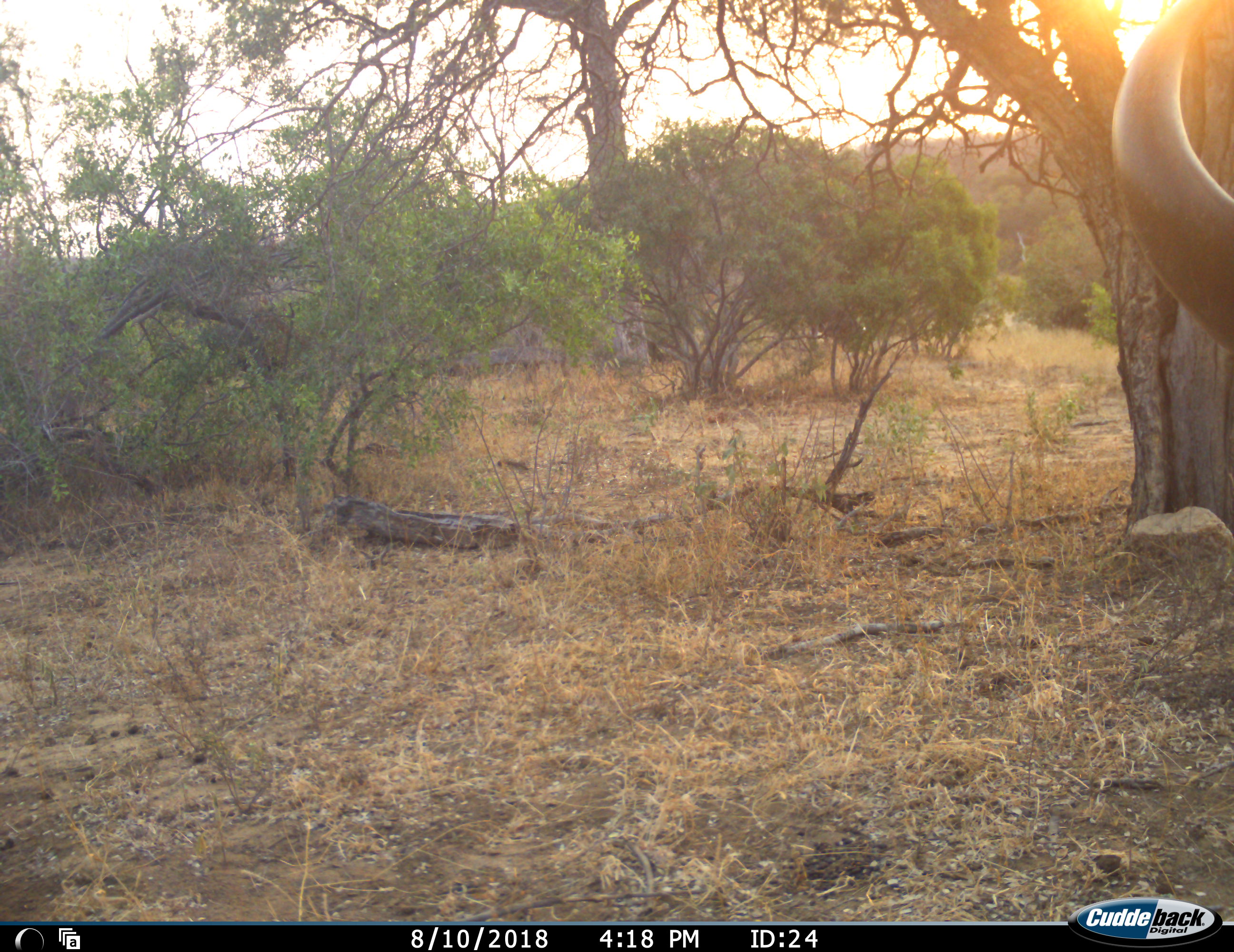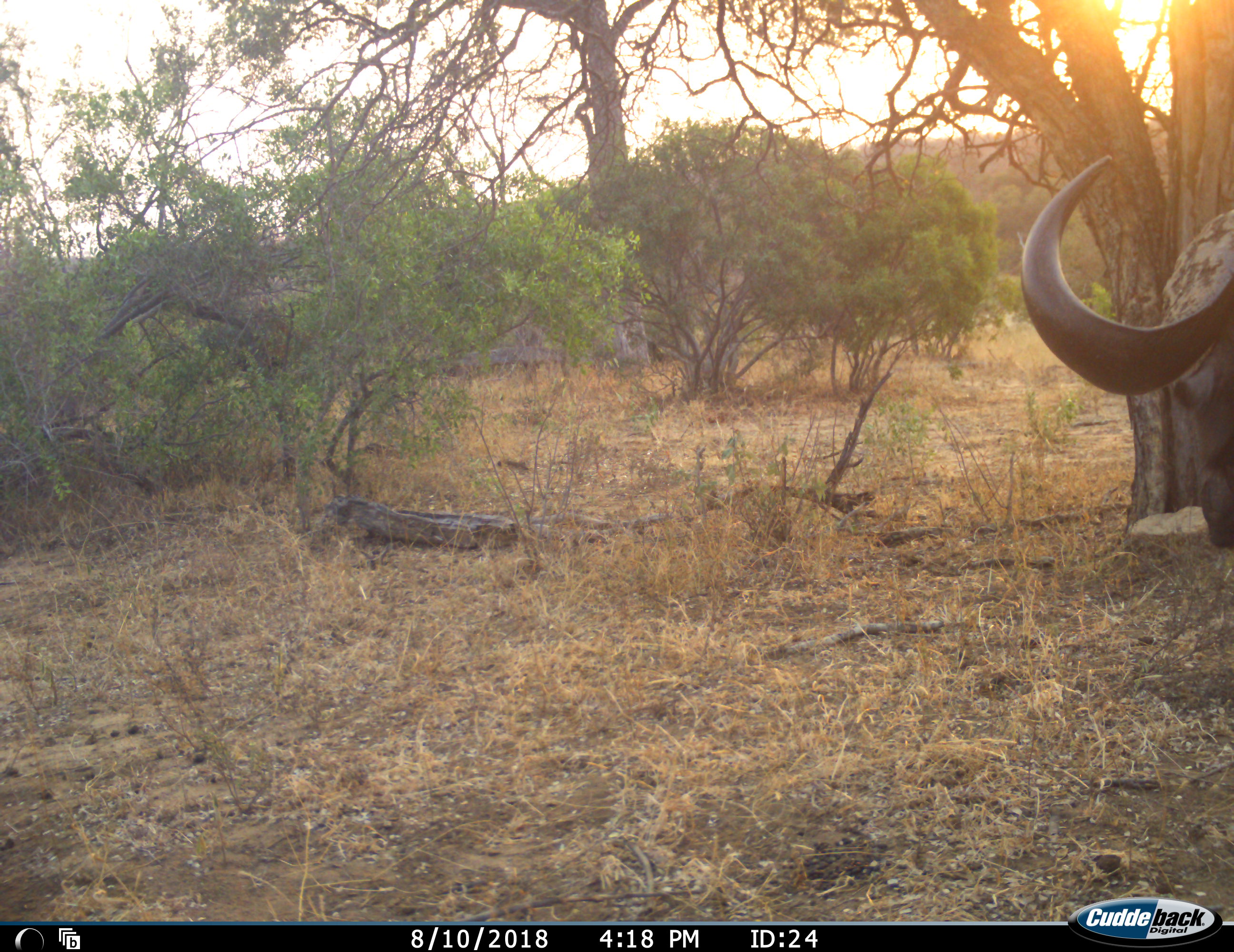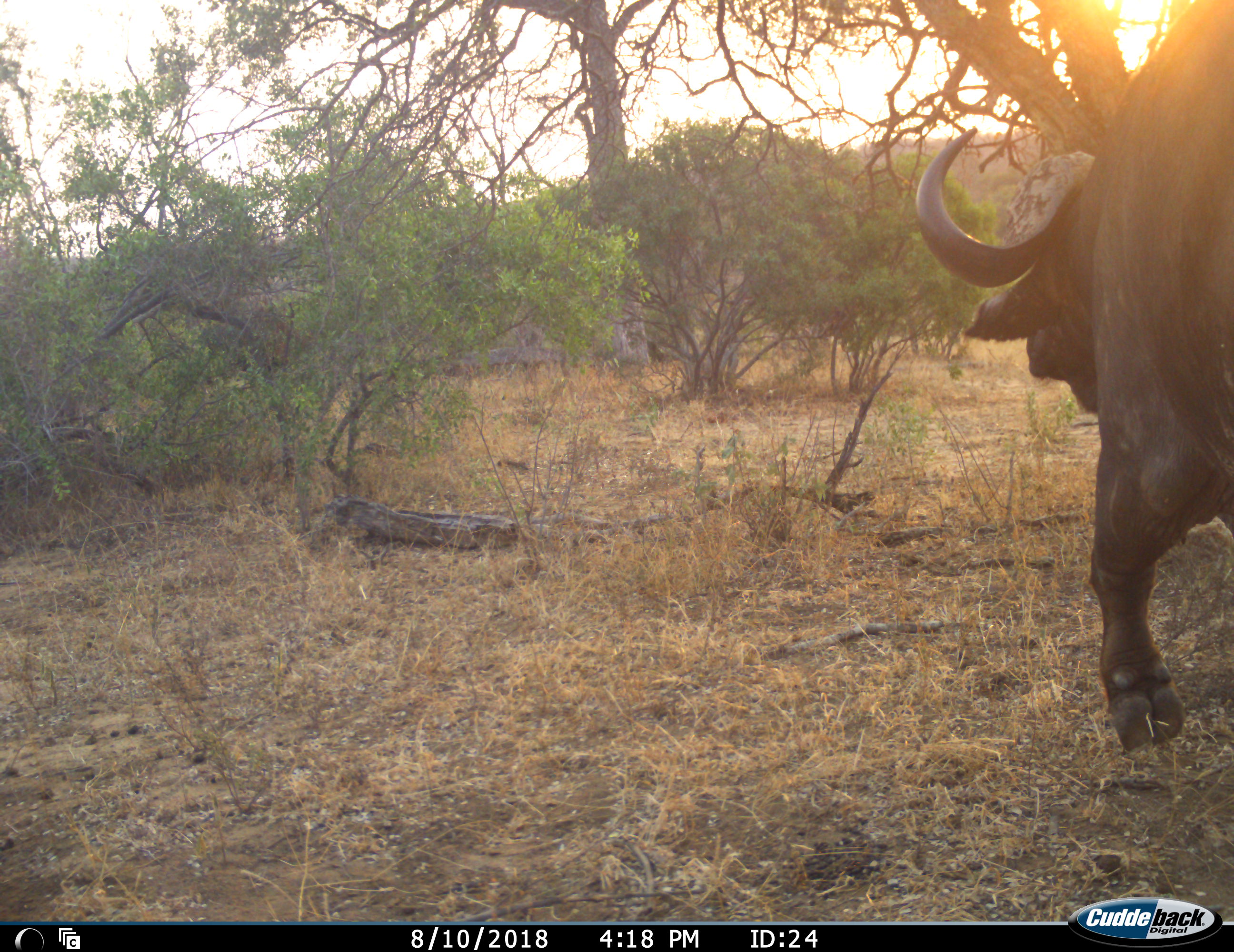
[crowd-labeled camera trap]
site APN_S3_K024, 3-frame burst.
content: unidentified animal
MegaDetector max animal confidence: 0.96